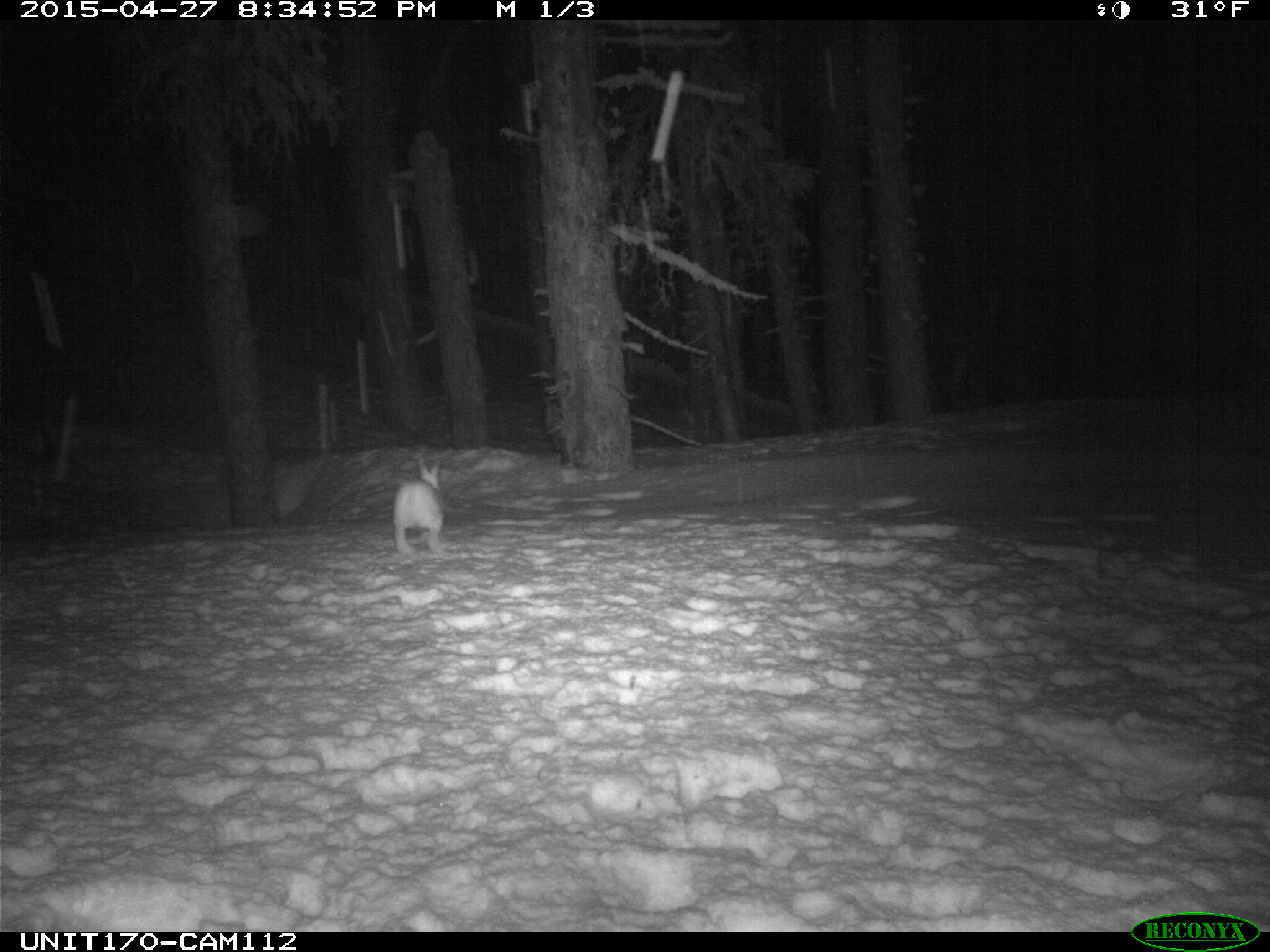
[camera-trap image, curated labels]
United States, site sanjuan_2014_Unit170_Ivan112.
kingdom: Animalia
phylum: Chordata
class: Mammalia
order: Lagomorpha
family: Leporidae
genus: Lepus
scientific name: Lepus americanus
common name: snowshoe hare